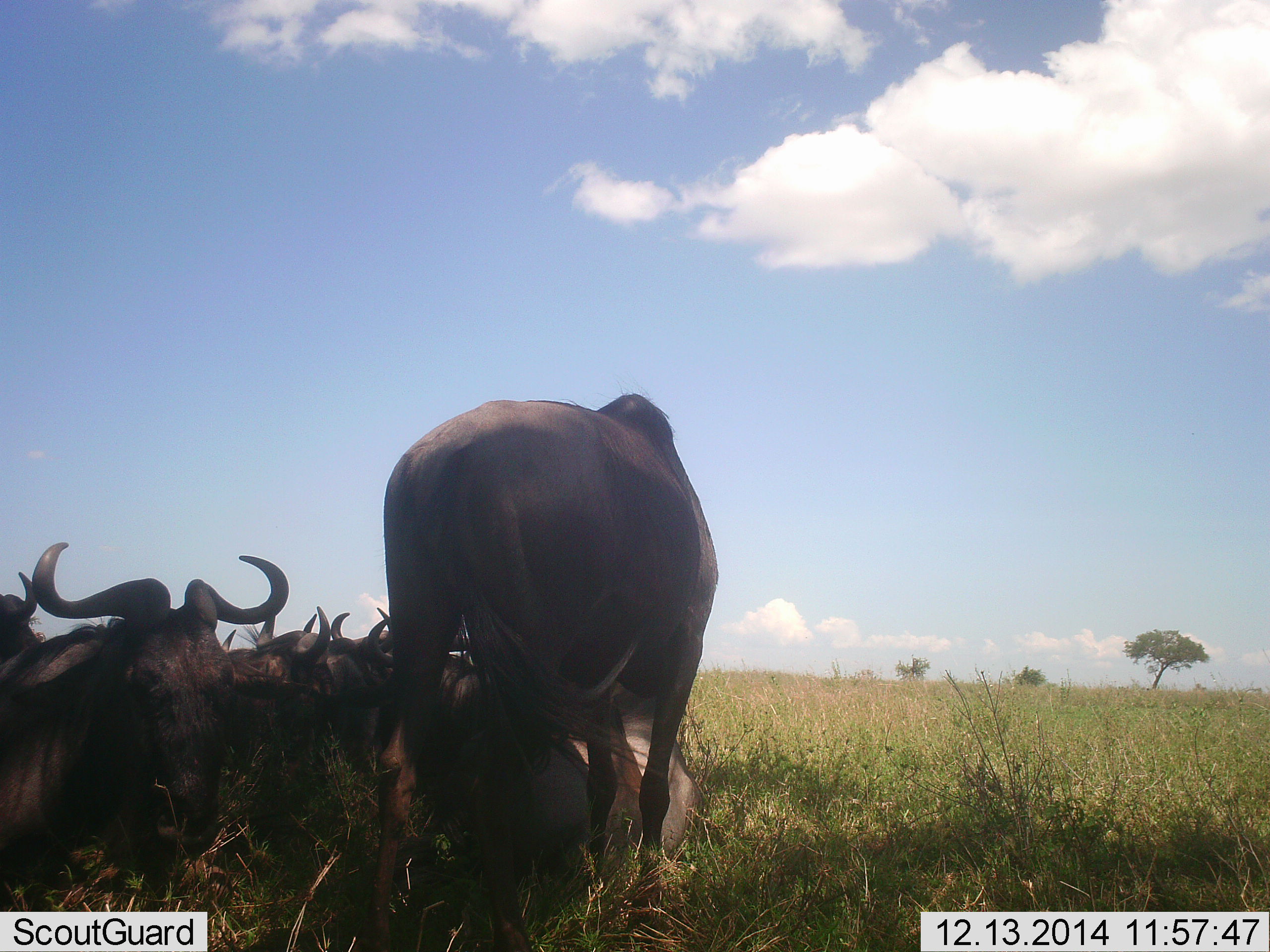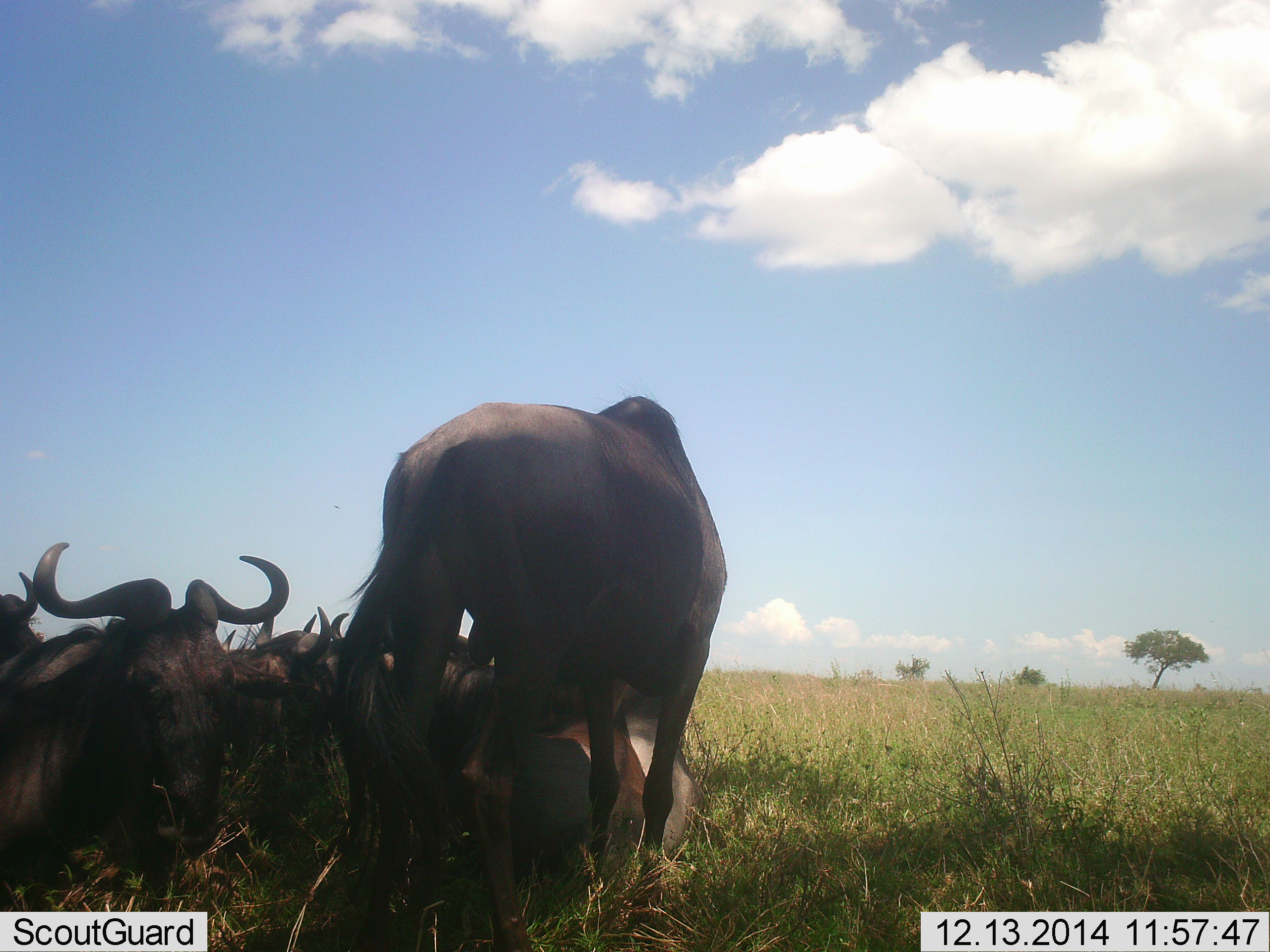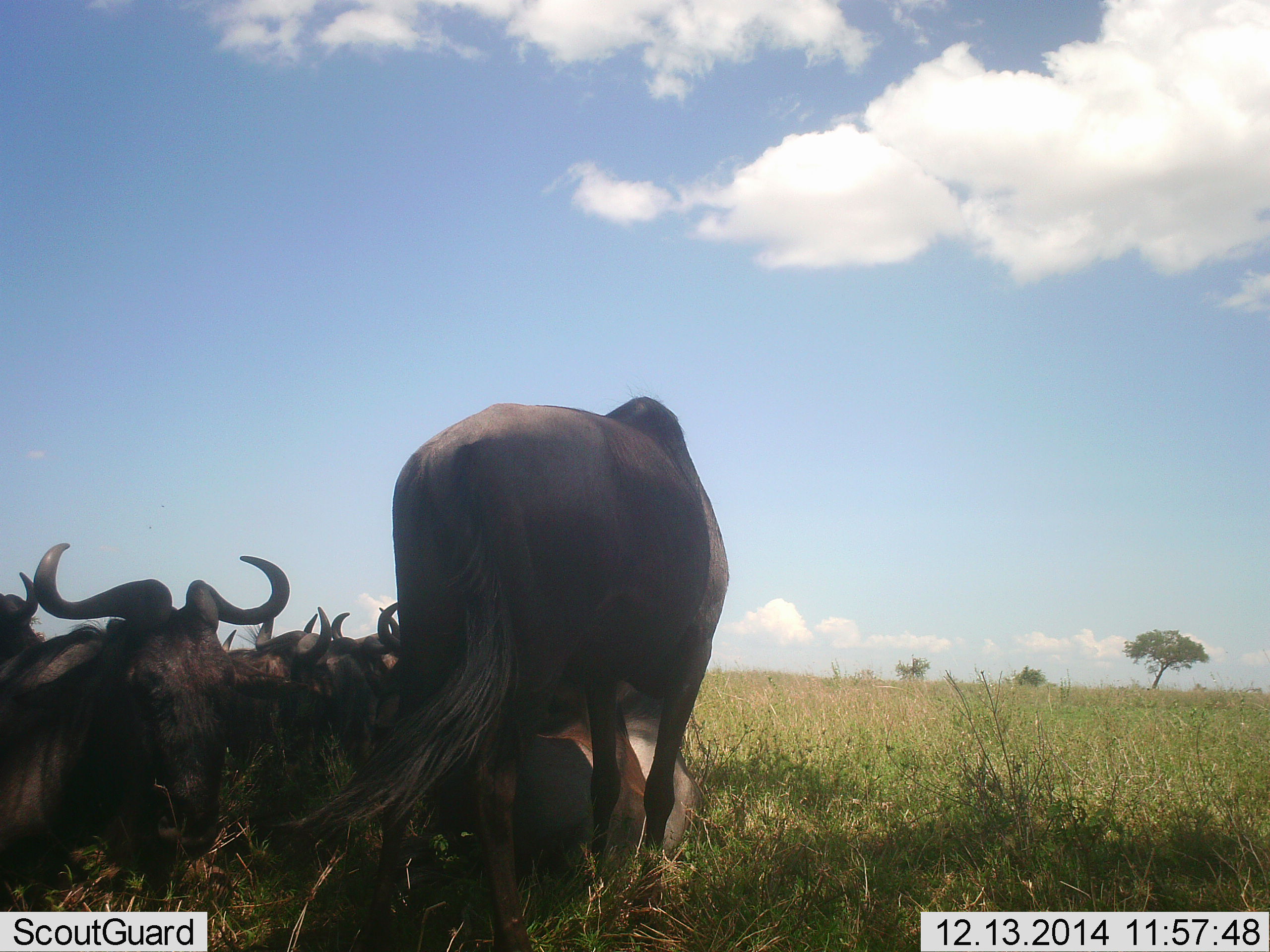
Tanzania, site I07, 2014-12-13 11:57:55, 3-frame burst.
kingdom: Animalia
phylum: Chordata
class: Mammalia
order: Artiodactyla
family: Bovidae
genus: Connochaetes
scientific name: Connochaetes taurinus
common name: blue wildebeest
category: wildebeest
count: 7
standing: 80%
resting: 100%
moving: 0%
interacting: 0%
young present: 0%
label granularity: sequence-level